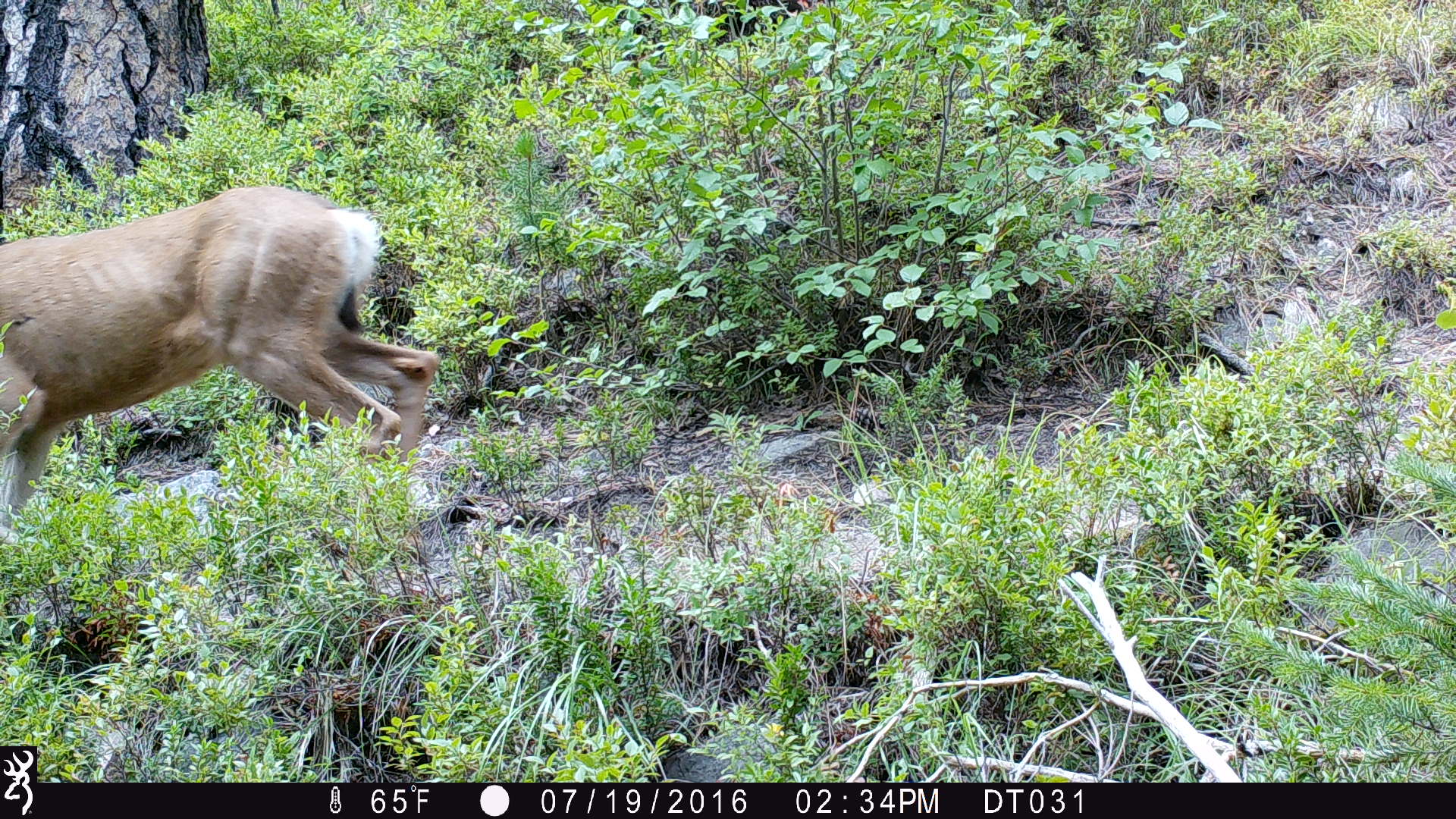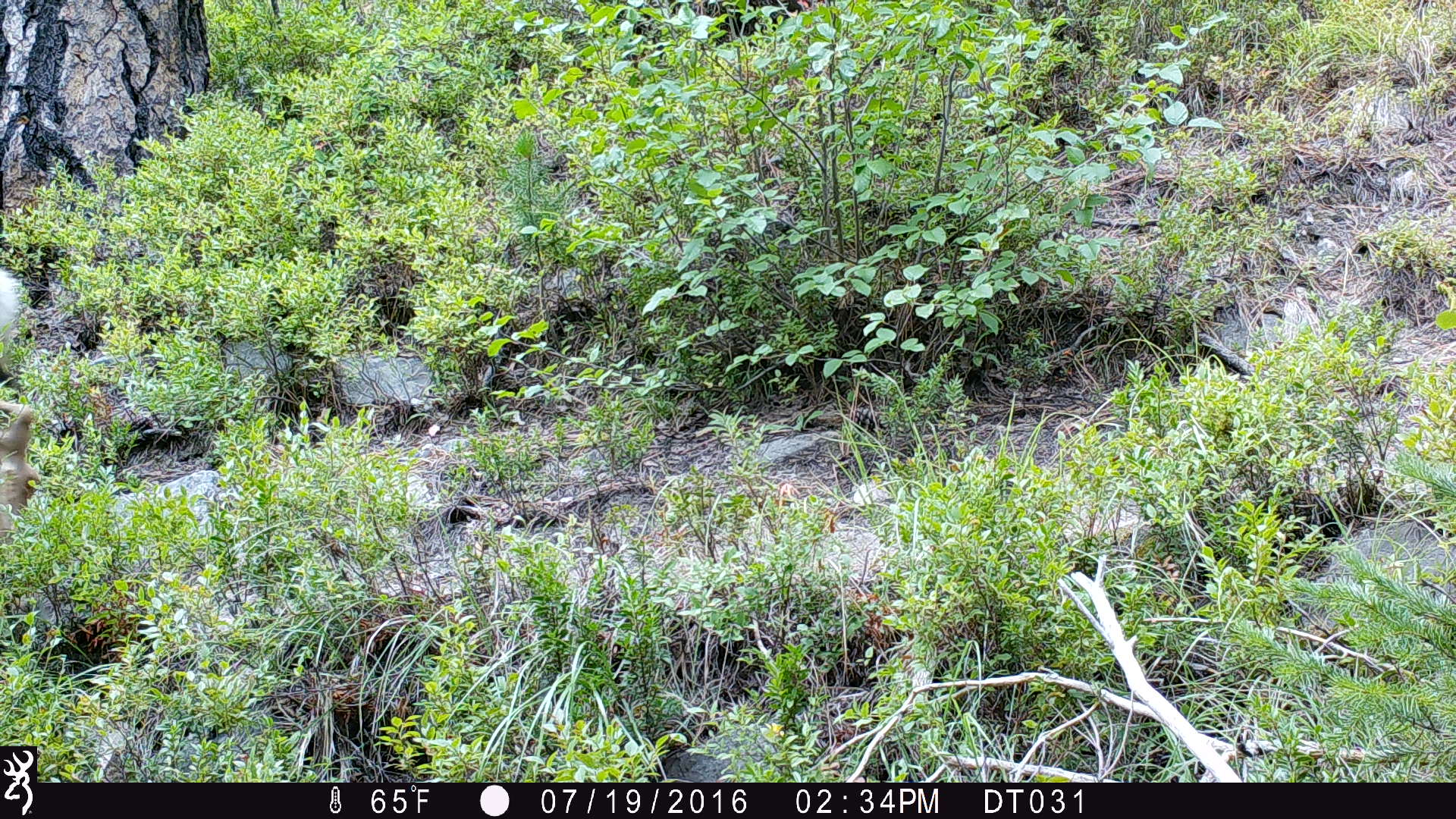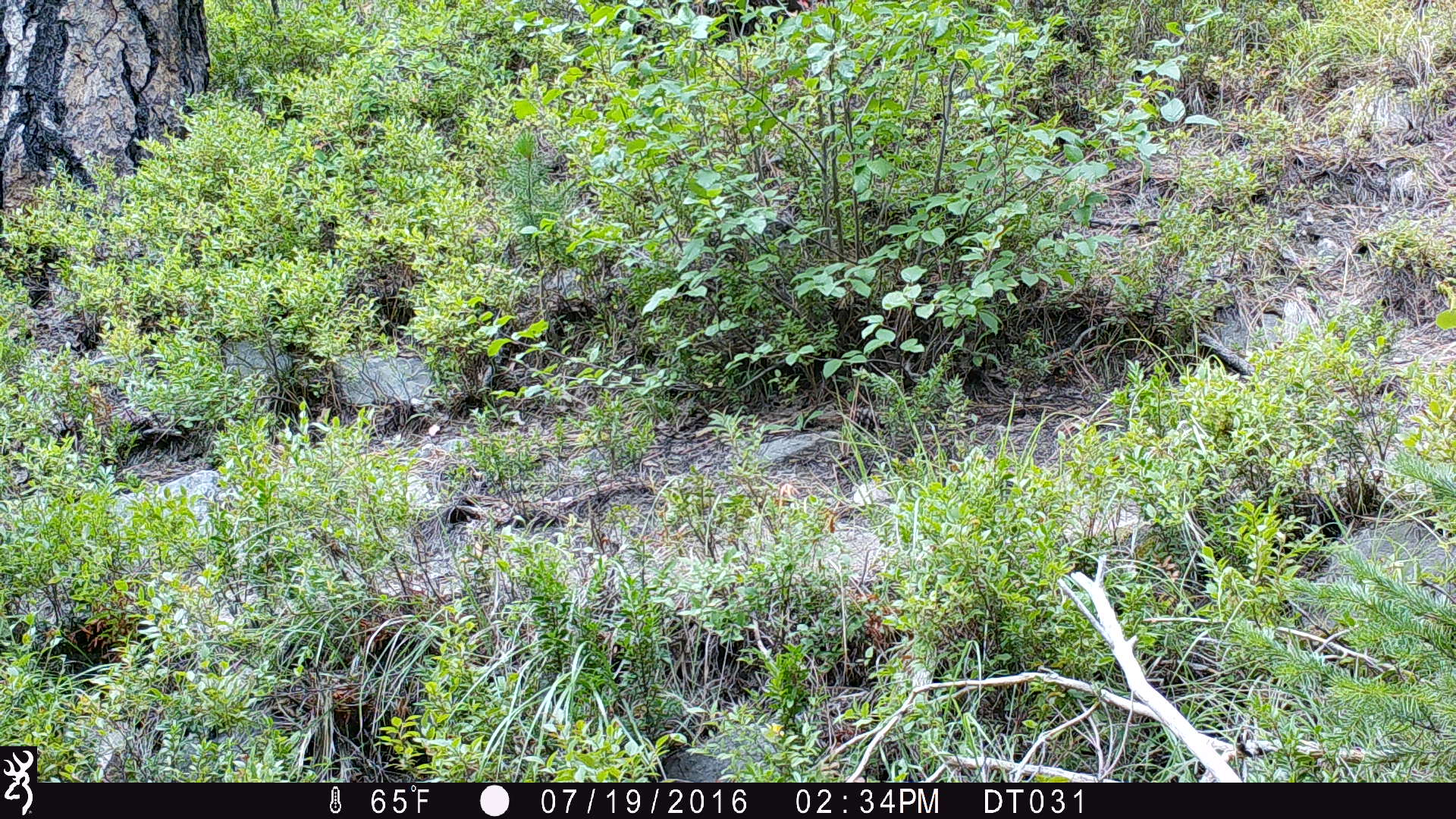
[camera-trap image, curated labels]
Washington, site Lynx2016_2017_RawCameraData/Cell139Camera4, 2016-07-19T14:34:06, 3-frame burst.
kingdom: Animalia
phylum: Chordata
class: Mammalia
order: Artiodactyla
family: Cervidae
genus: Odocoileus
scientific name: Odocoileus hemionus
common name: mule deer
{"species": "Odocoileus hemionus (mule deer)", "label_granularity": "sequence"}